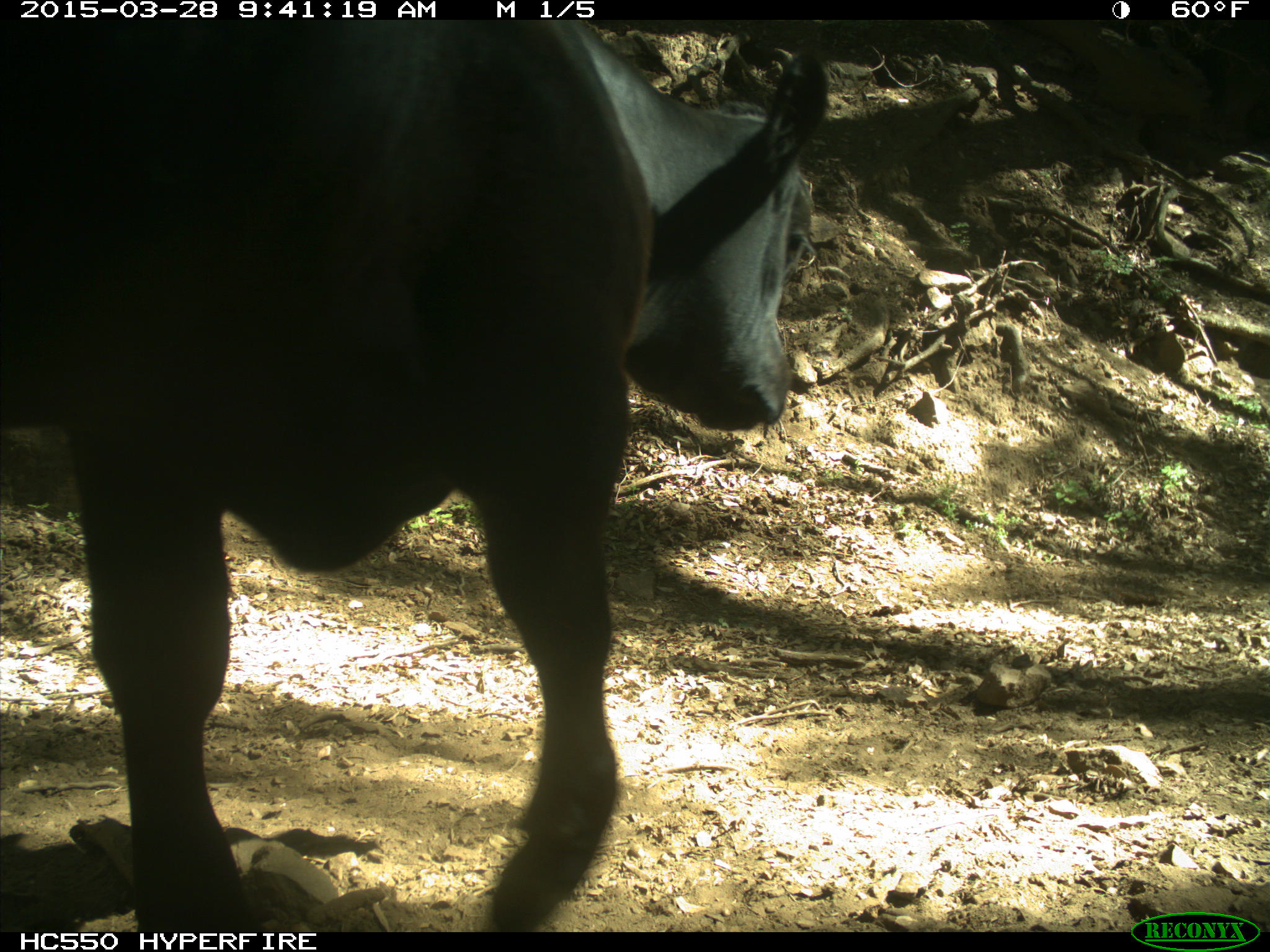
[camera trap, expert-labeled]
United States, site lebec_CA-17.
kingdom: Animalia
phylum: Chordata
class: Mammalia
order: Artiodactyla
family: Bovidae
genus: Bos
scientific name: Bos taurus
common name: domestic cow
Bos taurus (domestic cow).